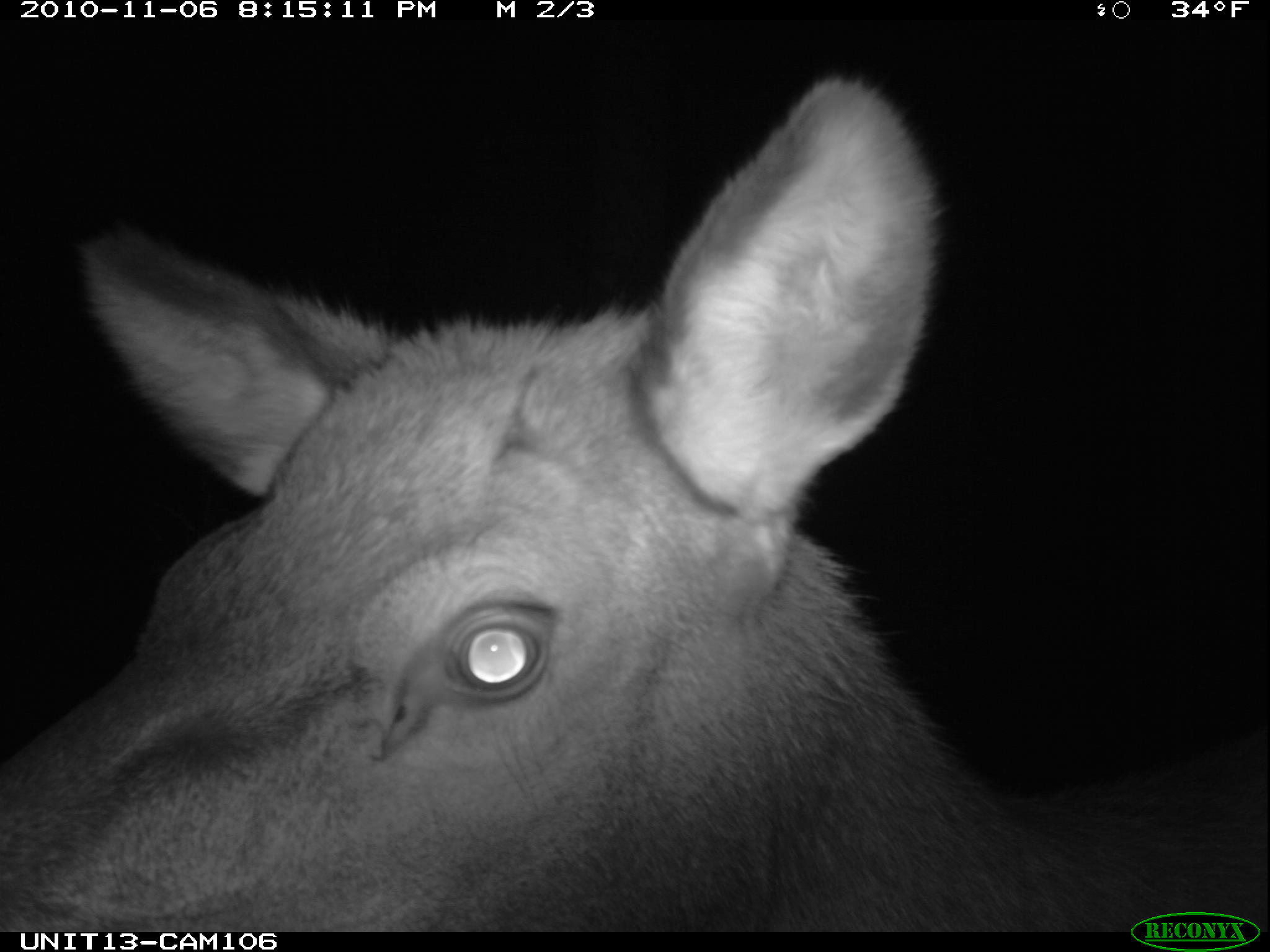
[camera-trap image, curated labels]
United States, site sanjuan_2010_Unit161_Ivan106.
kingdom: Animalia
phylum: Chordata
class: Mammalia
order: Artiodactyla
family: Cervidae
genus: Cervus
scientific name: Cervus elaphus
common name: red deer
Cervus elaphus (red deer).